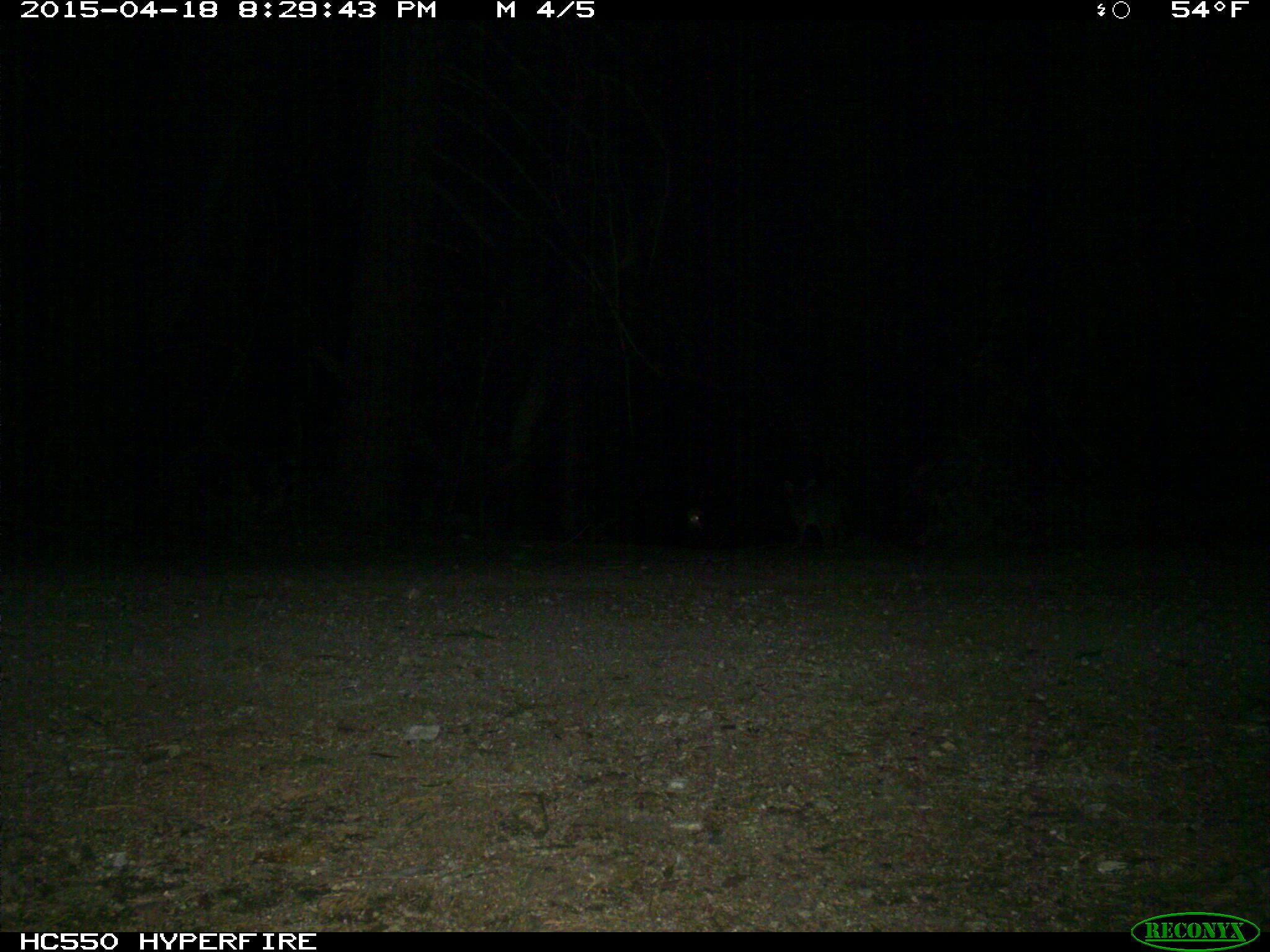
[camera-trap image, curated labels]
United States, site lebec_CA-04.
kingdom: Animalia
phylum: Chordata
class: Mammalia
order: Carnivora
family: Canidae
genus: Urocyon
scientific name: Urocyon cinereoargenteus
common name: gray fox